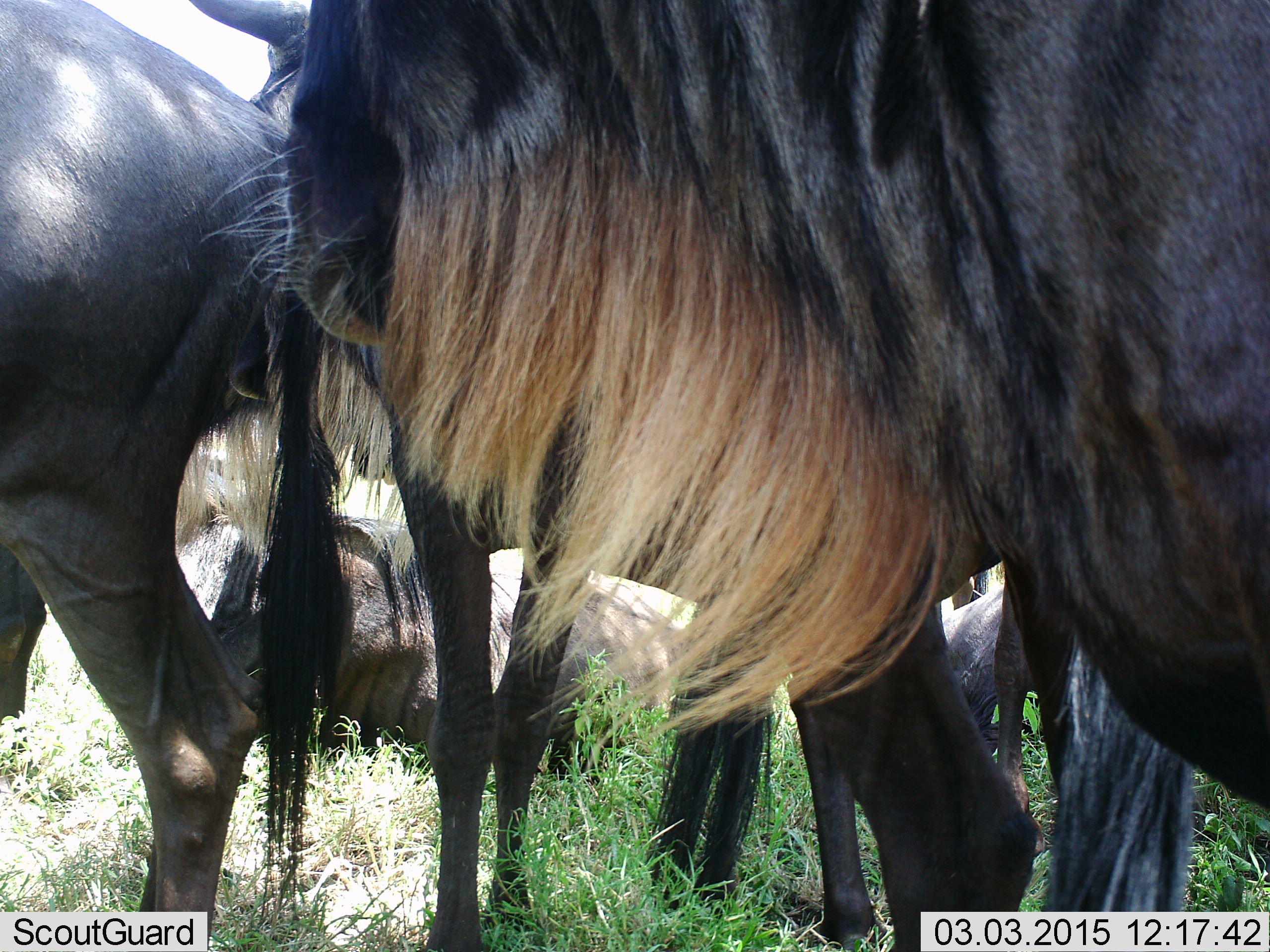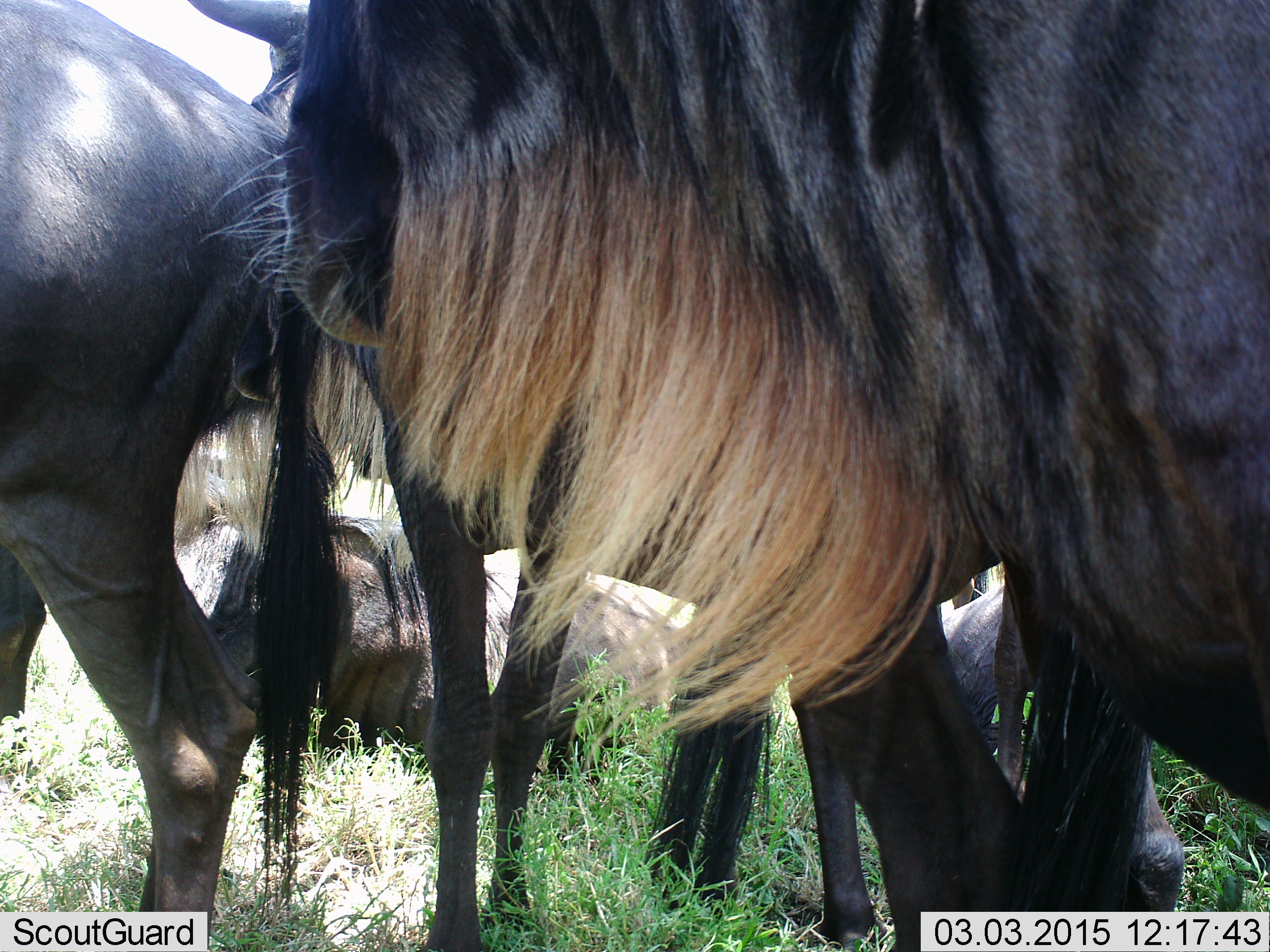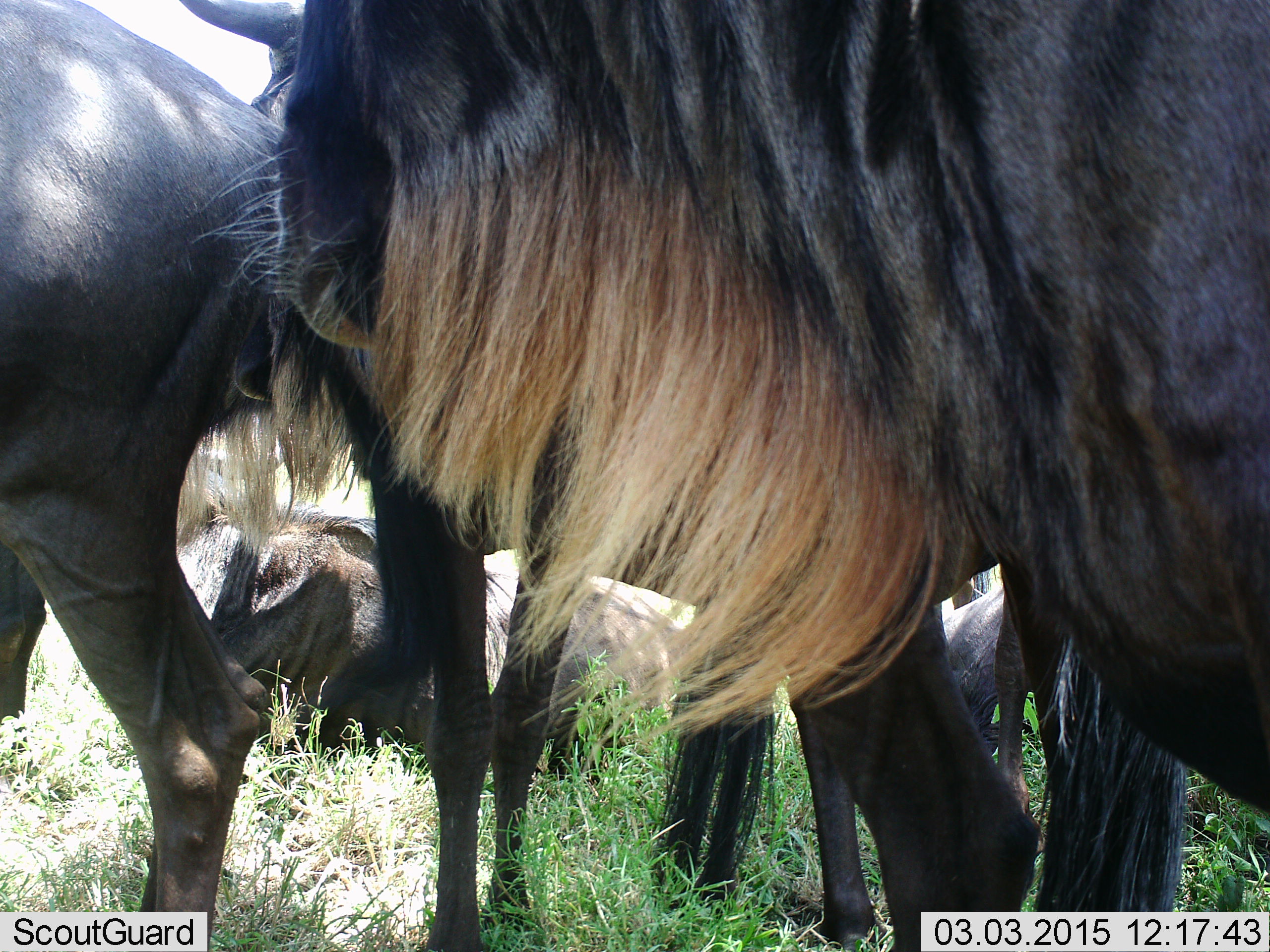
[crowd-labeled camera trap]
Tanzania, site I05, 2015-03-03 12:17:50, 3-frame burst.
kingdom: Animalia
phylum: Chordata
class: Mammalia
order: Artiodactyla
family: Bovidae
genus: Connochaetes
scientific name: Connochaetes taurinus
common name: blue wildebeest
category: wildebeest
Wildebeest (blue wildebeest) (Connochaetes taurinus), count 6. Behavior (volunteer vote fractions): standing 90%, resting 70%, moving 10%, interacting 0%. Young present (vote fraction): 0%. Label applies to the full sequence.